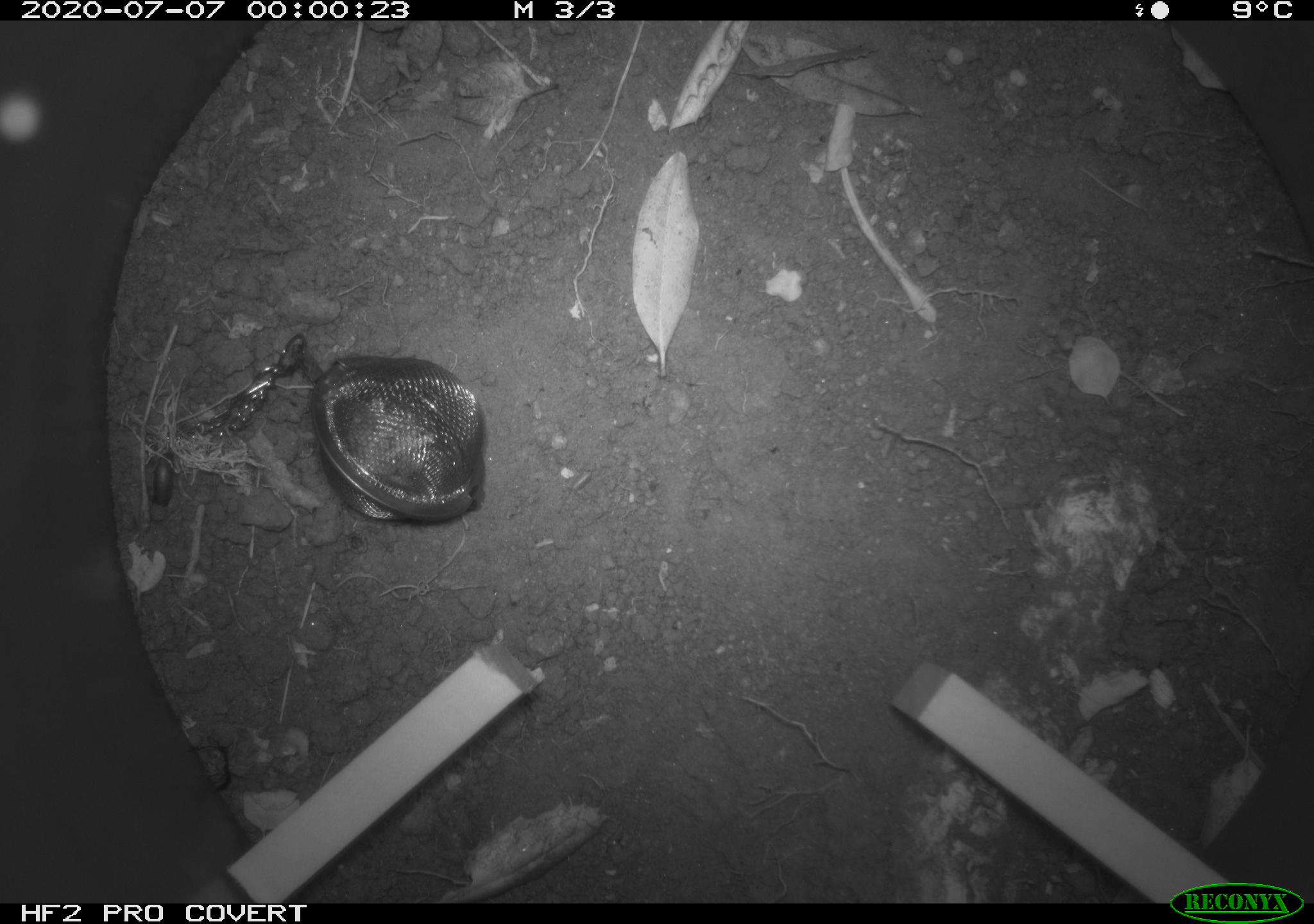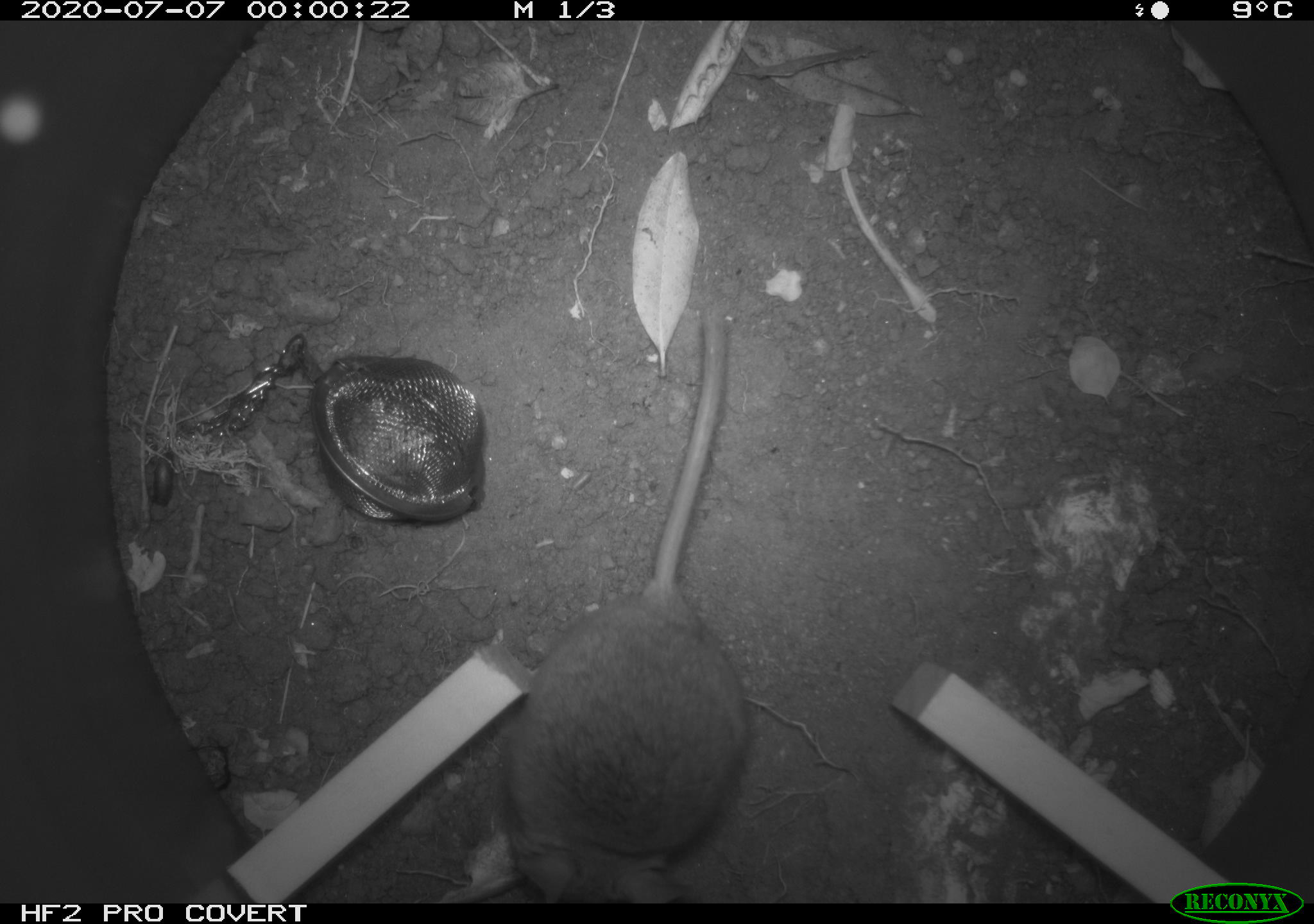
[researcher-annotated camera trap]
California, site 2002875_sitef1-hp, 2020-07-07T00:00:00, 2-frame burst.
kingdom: Animalia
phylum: Chordata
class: Mammalia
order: Rodentia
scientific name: Rodentia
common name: rodent